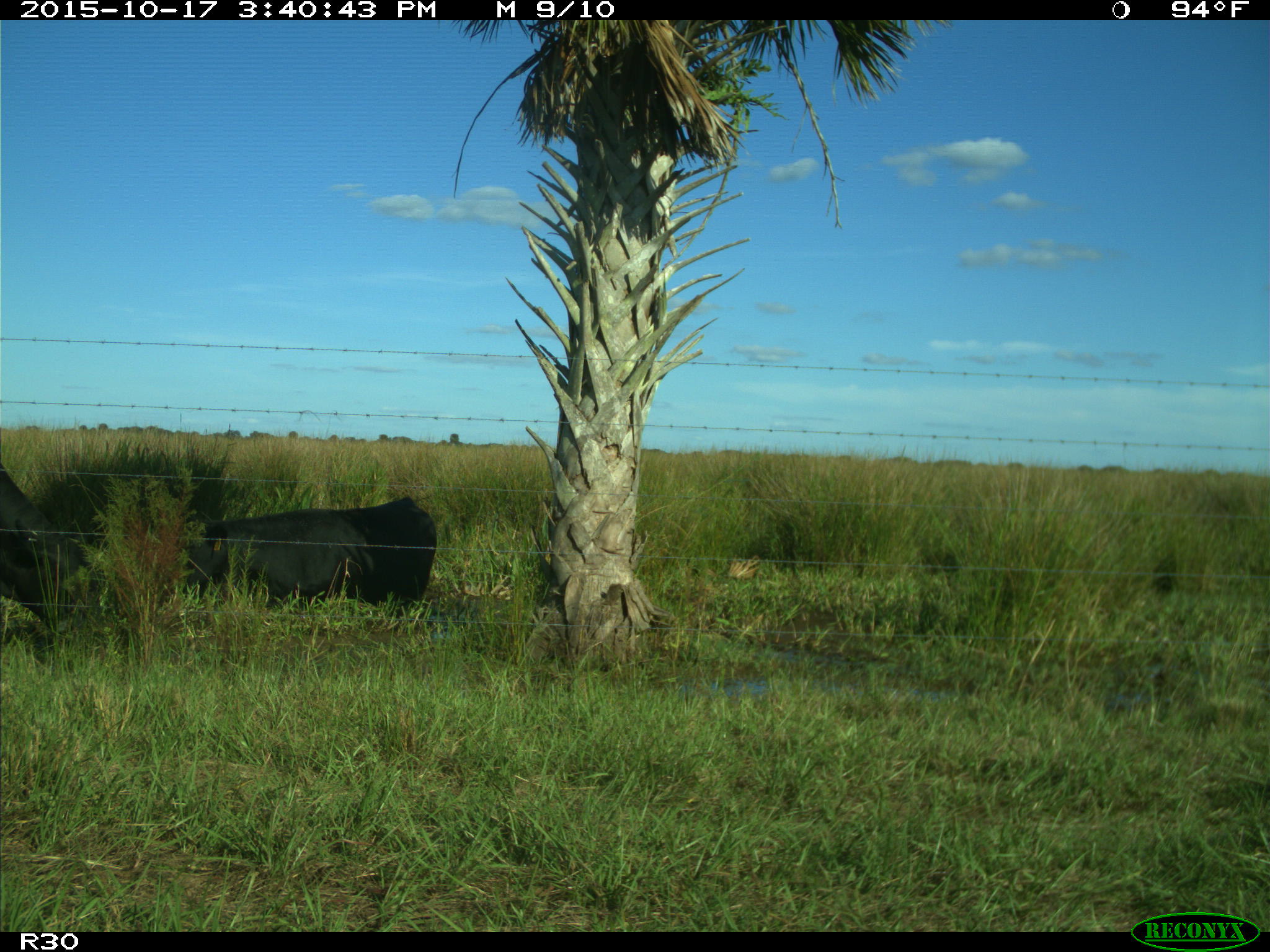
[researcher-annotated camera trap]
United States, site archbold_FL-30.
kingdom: Animalia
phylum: Chordata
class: Mammalia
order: Artiodactyla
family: Bovidae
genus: Bos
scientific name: Bos taurus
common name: domestic cow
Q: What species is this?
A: Bos taurus (domestic cow).